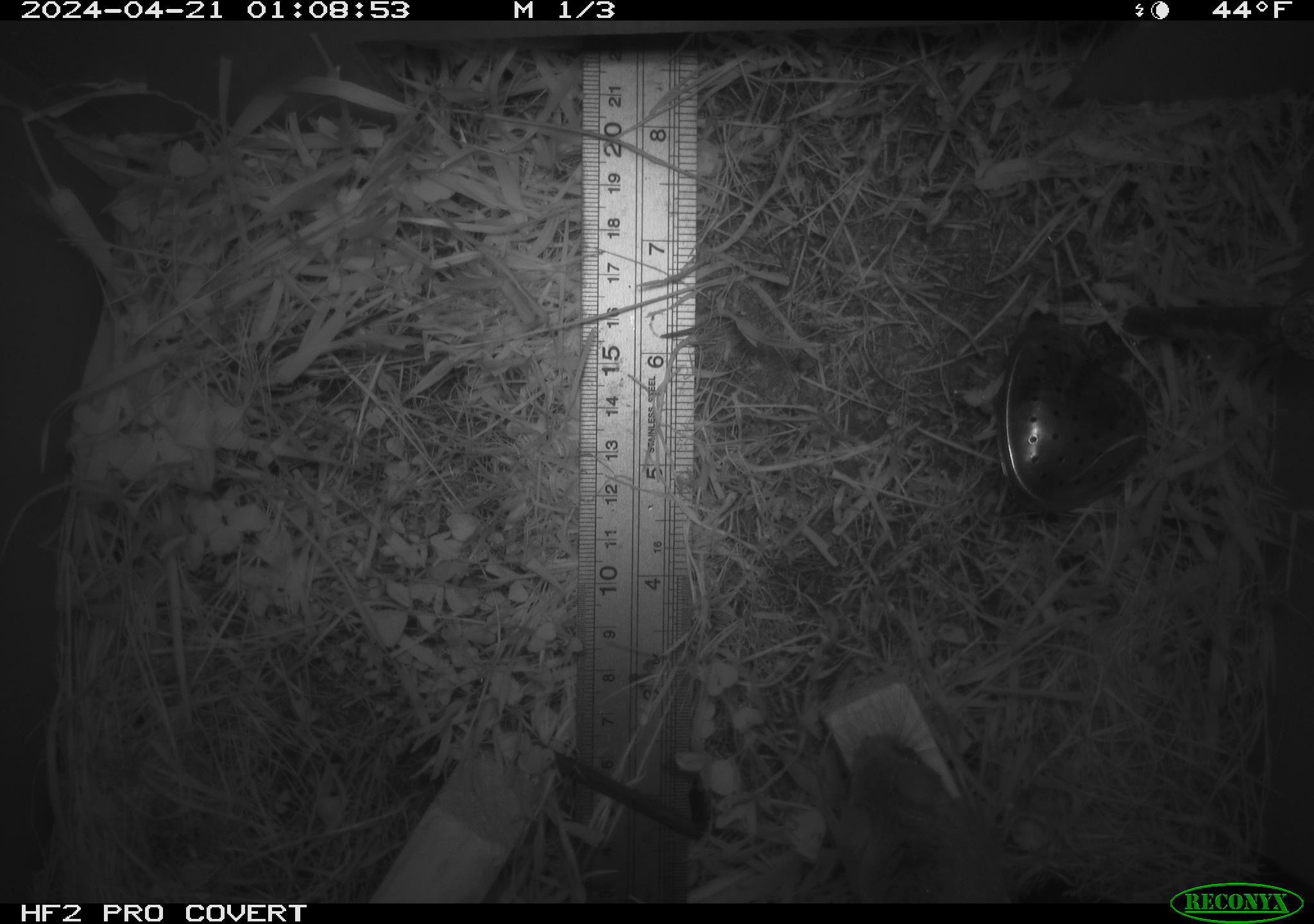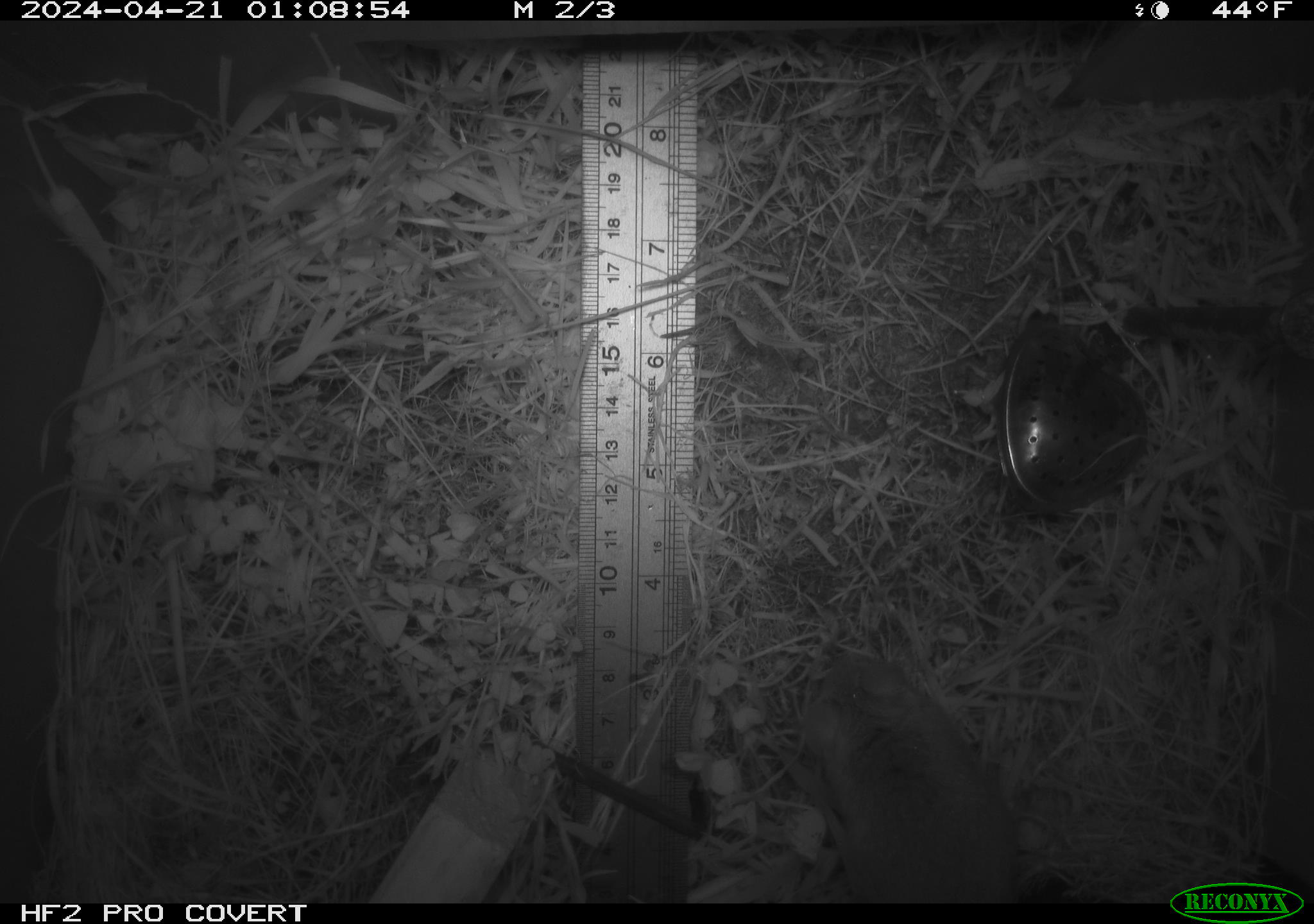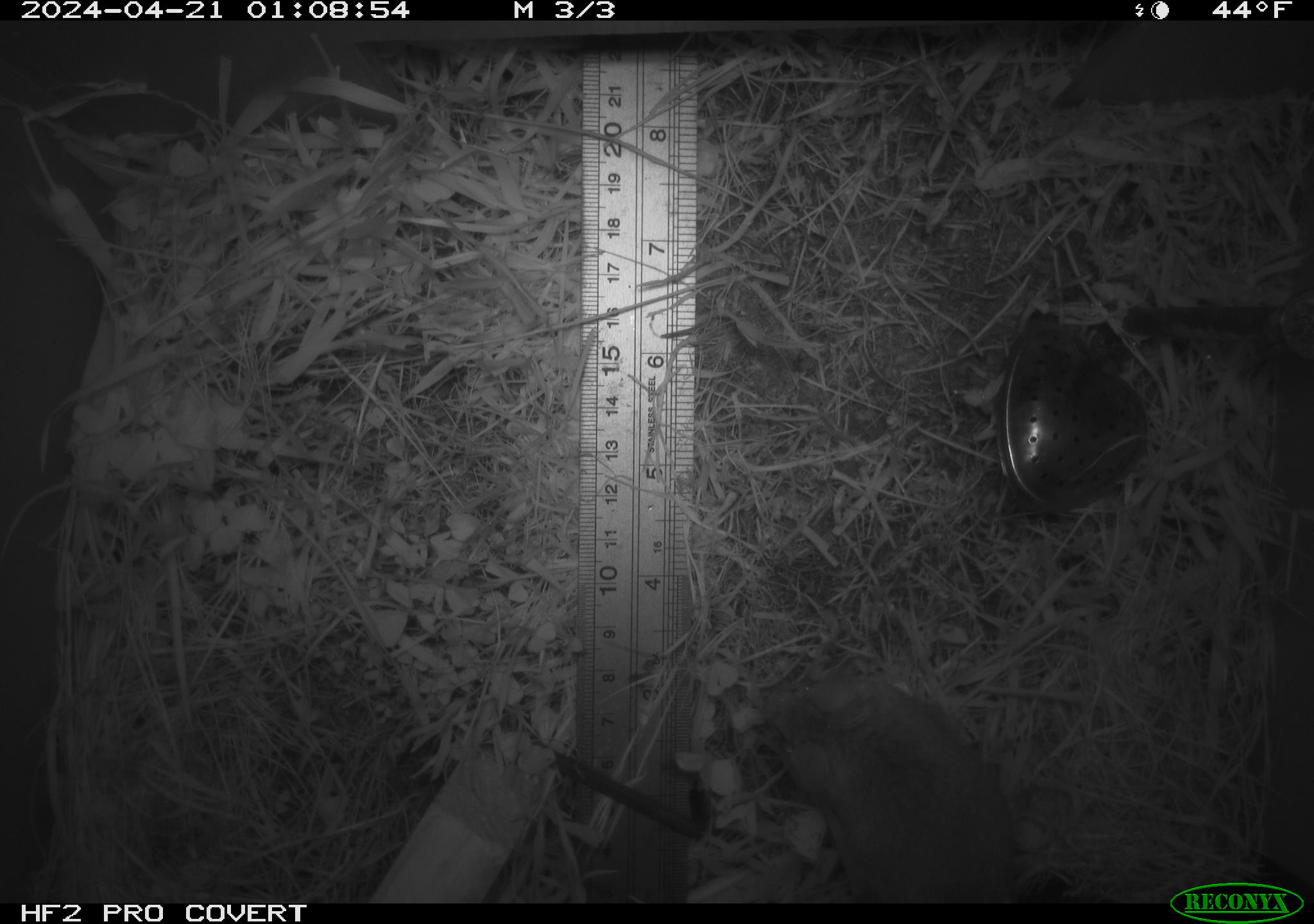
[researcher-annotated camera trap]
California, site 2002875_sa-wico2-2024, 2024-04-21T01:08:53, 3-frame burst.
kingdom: Animalia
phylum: Chordata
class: Mammalia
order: Rodentia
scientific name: Rodentia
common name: mouse species